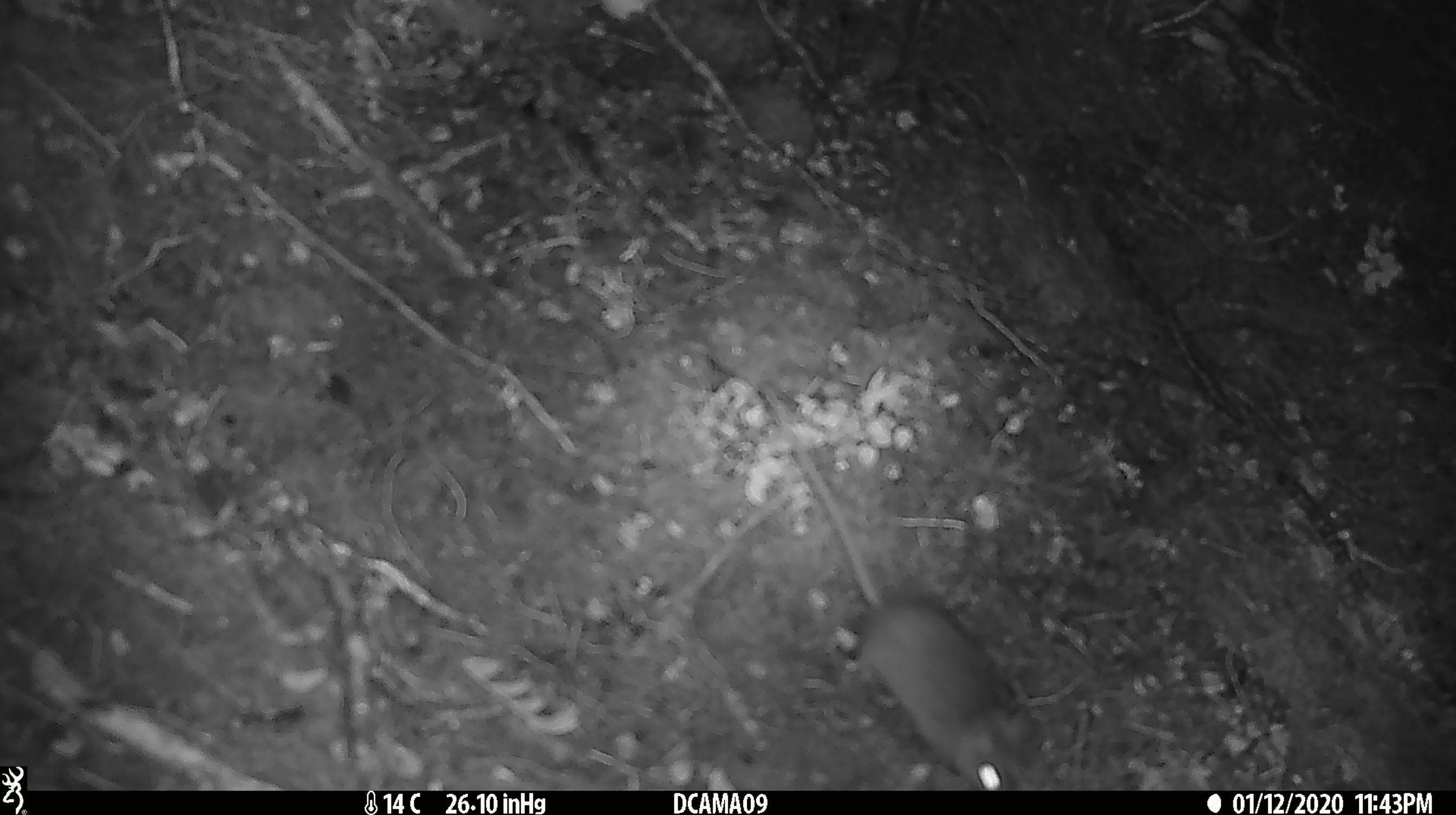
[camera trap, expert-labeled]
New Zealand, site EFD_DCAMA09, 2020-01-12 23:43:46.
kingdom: Animalia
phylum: Chordata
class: Mammalia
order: Rodentia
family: Muridae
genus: Mus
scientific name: Mus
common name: mouse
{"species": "mouse (Mus)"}